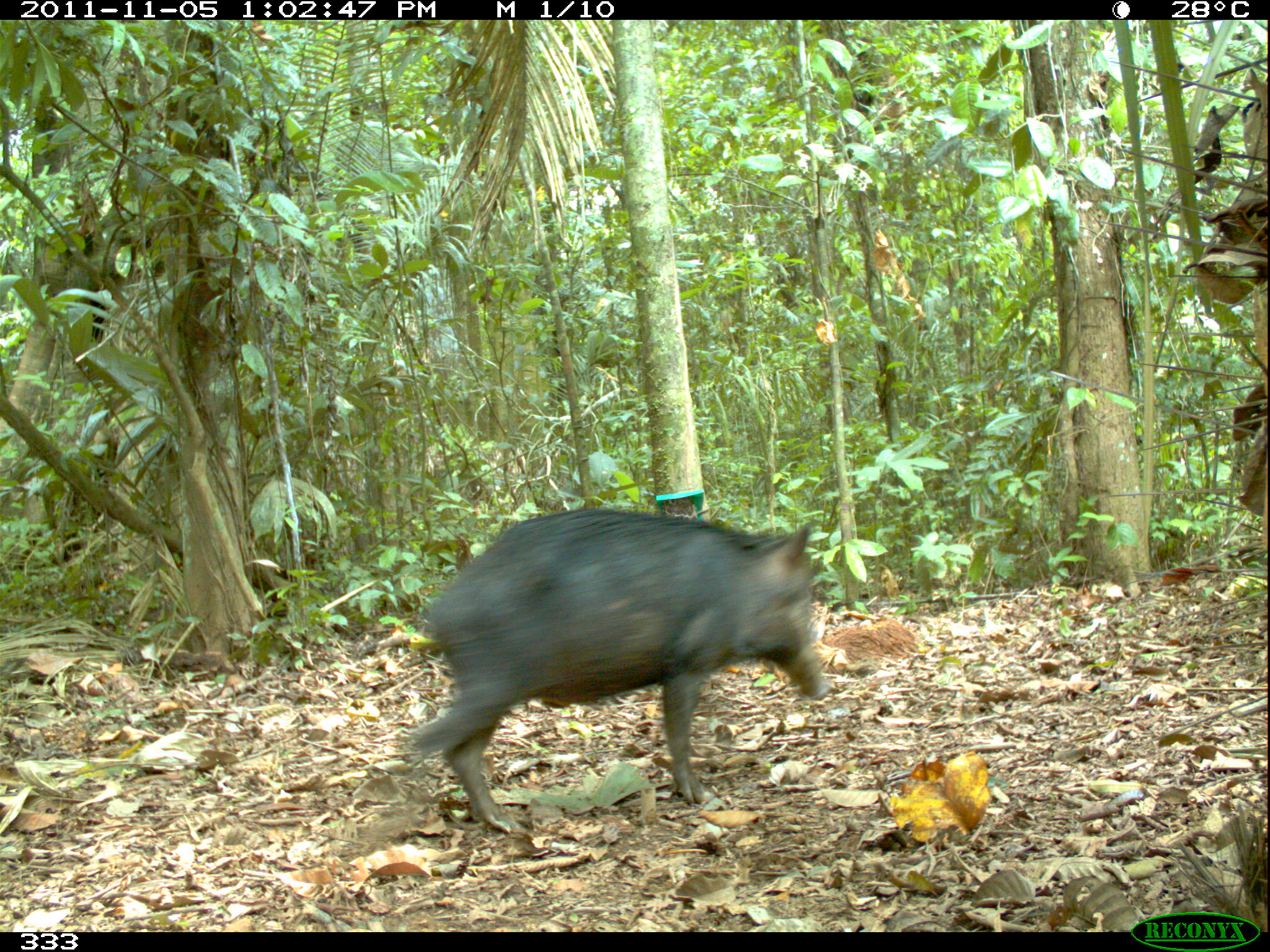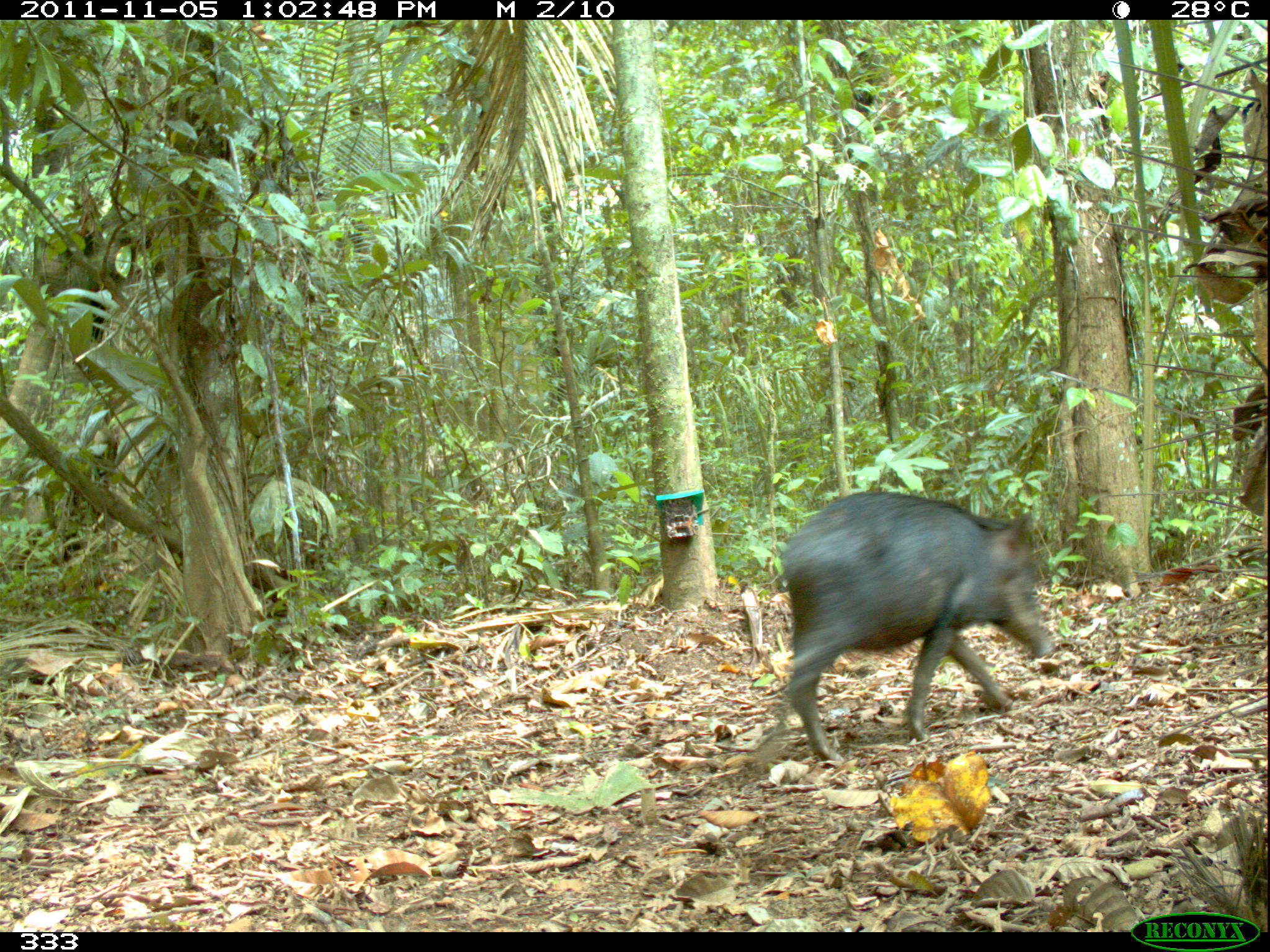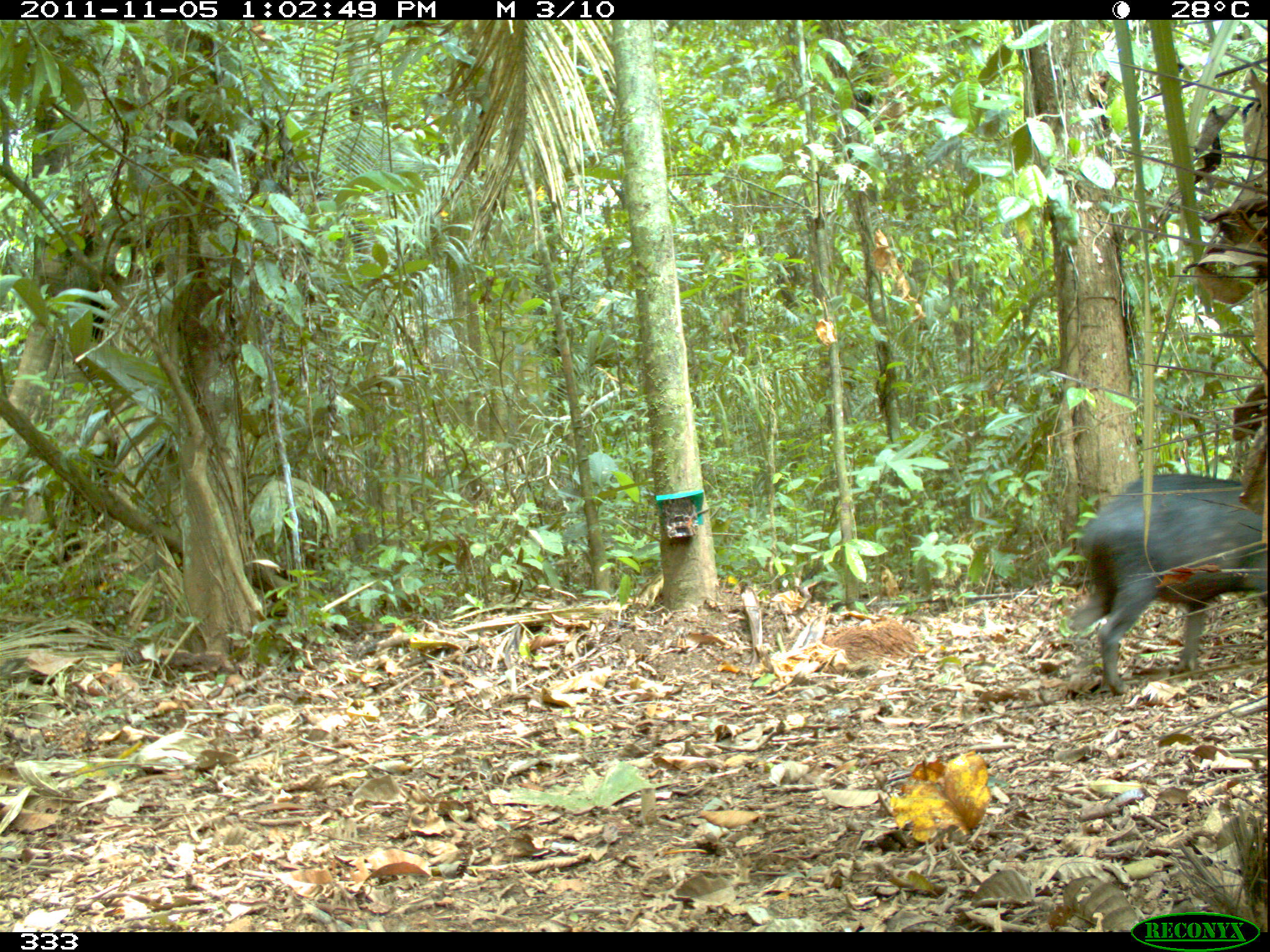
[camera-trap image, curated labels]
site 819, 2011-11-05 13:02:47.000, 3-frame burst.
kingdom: Animalia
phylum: Chordata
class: Mammalia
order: Artiodactyla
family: Tayassuidae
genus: Tayassu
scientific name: Tayassu pecari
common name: white-lipped peccary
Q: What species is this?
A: Tayassu pecari (white-lipped peccary).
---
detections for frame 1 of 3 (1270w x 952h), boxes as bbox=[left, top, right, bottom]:
tayassu pecari: bbox=[407, 504, 828, 839]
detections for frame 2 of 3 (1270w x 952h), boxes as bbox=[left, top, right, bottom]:
tayassu pecari: bbox=[754, 489, 1047, 768]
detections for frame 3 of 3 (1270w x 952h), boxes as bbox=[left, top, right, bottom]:
tayassu pecari: bbox=[1067, 474, 1268, 697]